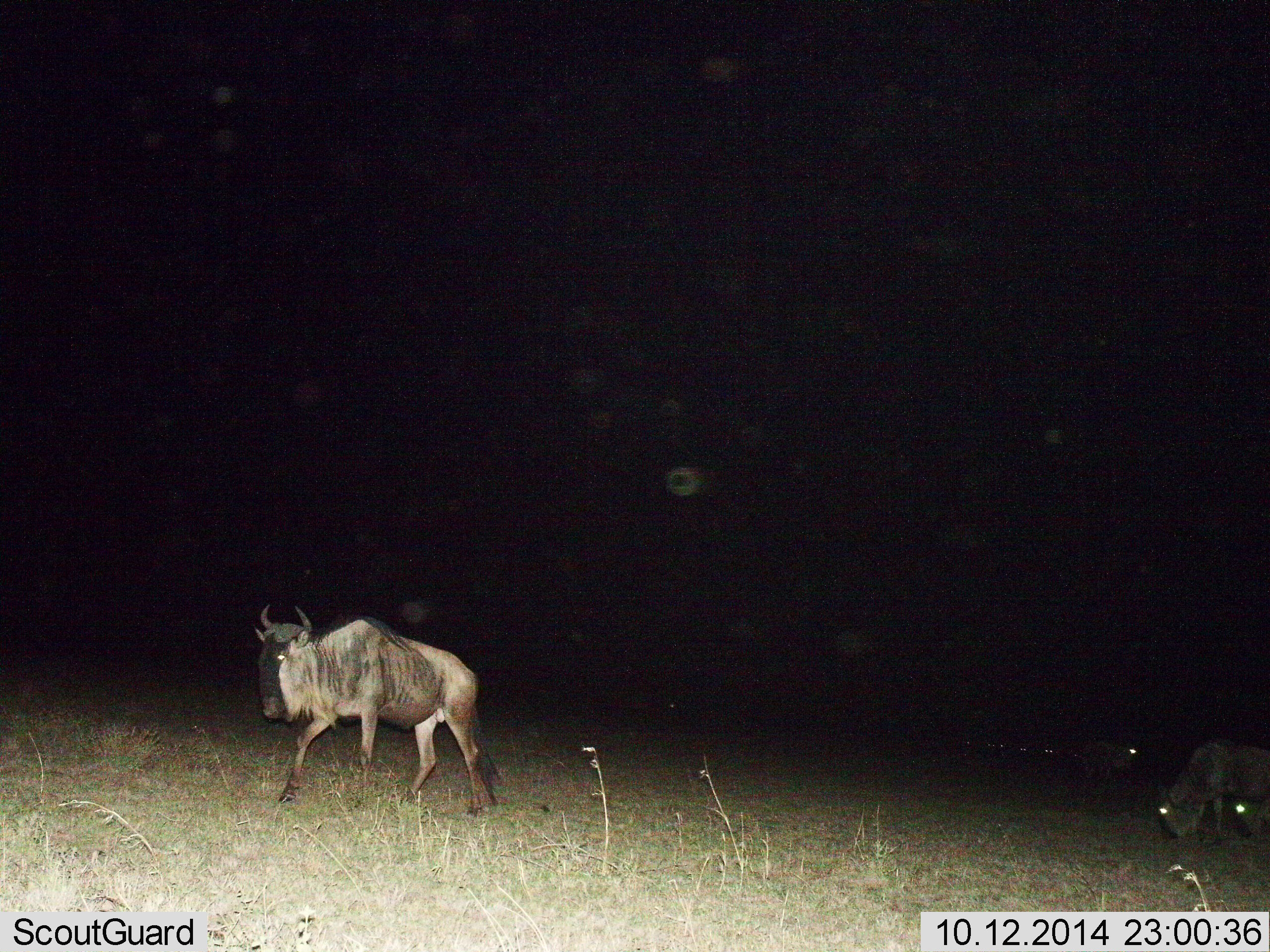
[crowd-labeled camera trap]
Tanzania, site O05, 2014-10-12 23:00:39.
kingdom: Animalia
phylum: Chordata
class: Mammalia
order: Artiodactyla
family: Bovidae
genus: Connochaetes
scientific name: Connochaetes taurinus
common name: blue wildebeest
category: wildebeest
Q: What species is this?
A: Wildebeest (blue wildebeest) (Connochaetes taurinus).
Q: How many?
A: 4.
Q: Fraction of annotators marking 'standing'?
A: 20%.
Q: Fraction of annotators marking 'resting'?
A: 0%.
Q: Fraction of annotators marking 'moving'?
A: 90%.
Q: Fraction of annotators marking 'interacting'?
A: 0%.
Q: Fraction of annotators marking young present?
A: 0%.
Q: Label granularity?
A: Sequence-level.